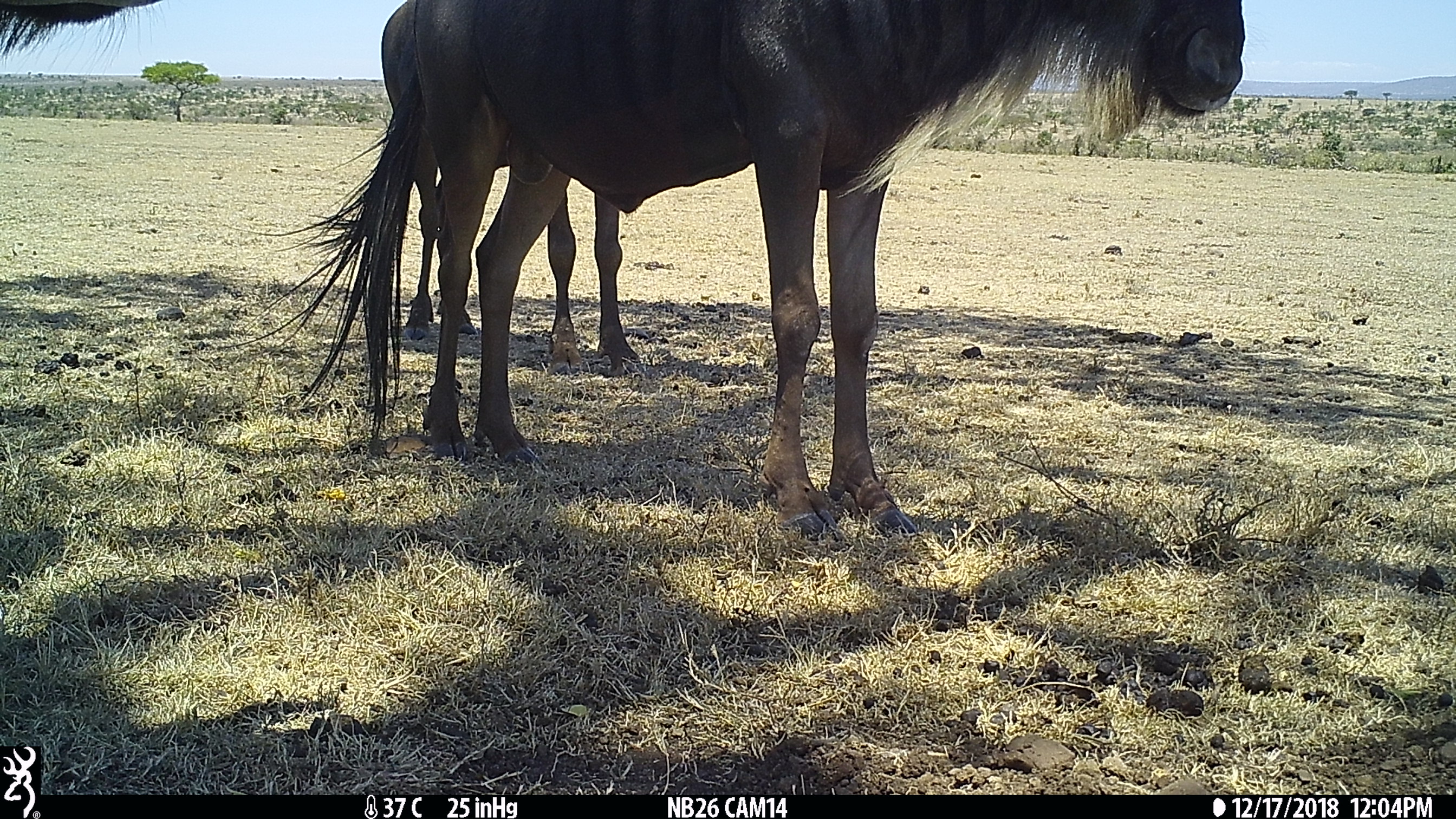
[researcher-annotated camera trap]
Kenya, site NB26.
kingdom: Animalia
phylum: Chordata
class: Mammalia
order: Artiodactyla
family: Bovidae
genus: Connochaetes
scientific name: Connochaetes taurinus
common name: blue wildebeest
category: wildebeest